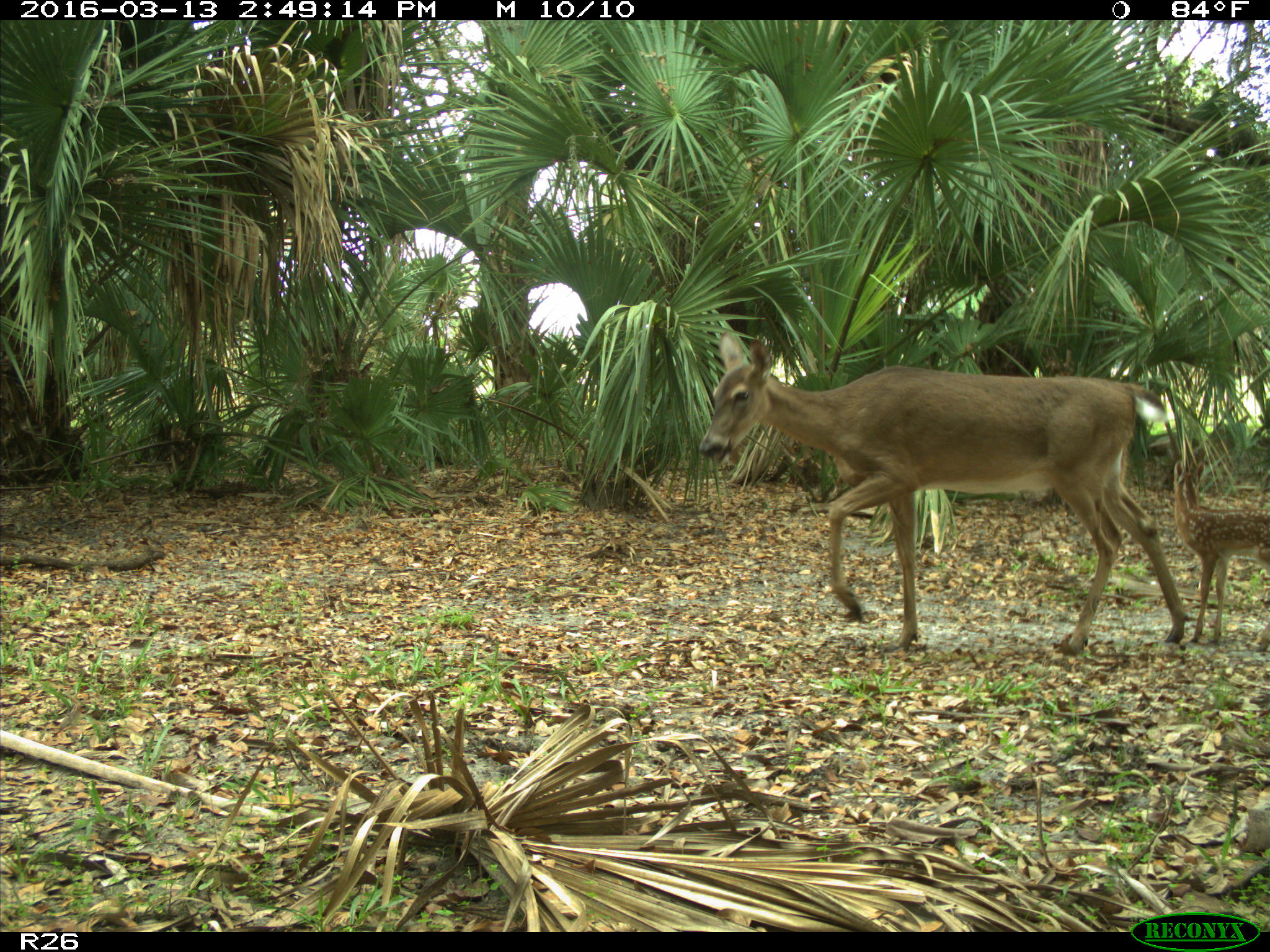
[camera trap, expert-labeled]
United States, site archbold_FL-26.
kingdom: Animalia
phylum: Chordata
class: Mammalia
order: Artiodactyla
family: Cervidae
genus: Odocoileus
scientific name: Odocoileus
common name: deer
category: unidentified deer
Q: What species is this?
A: Unidentified deer (deer) (Odocoileus).